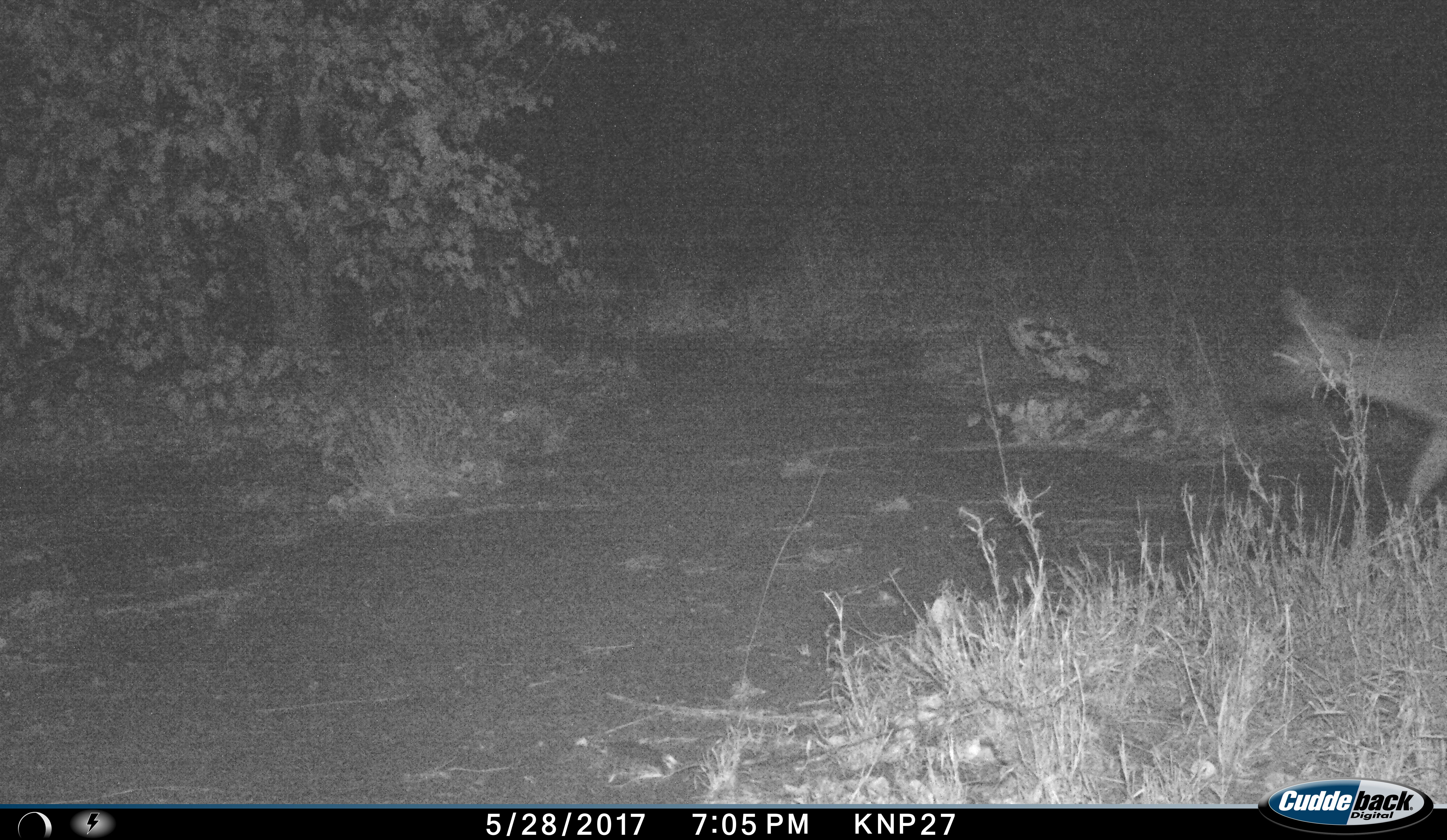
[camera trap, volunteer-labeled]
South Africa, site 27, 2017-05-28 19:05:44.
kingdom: Animalia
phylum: Chordata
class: Mammalia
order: Artiodactyla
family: Bovidae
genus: Aepyceros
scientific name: Aepyceros melampus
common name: impala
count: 1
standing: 33%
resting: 0%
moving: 67%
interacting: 0%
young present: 0%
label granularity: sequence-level